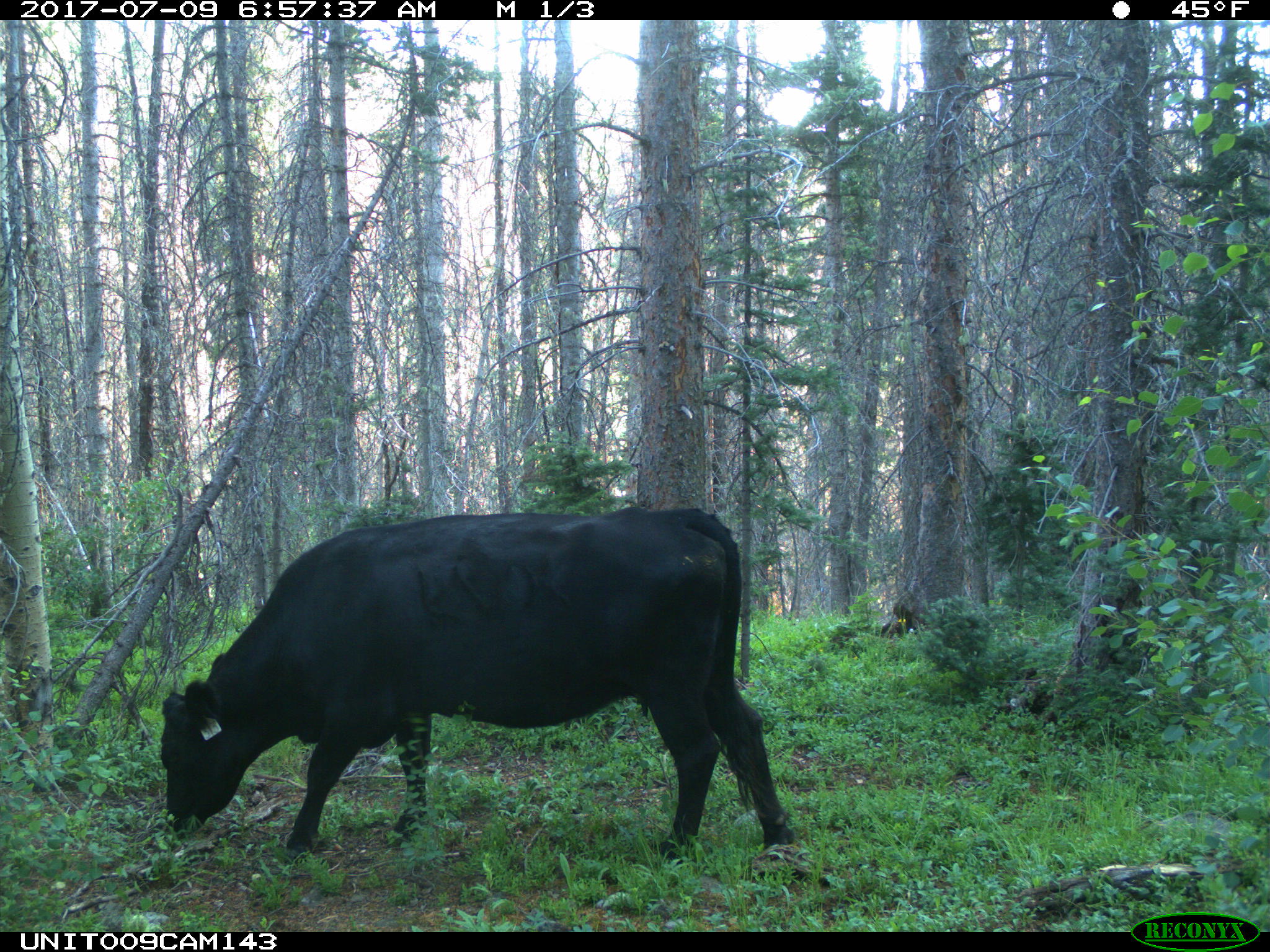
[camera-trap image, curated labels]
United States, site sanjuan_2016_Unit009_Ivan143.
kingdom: Animalia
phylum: Chordata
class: Mammalia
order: Artiodactyla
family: Bovidae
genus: Bos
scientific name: Bos taurus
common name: domestic cow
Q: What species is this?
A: Bos taurus (domestic cow).